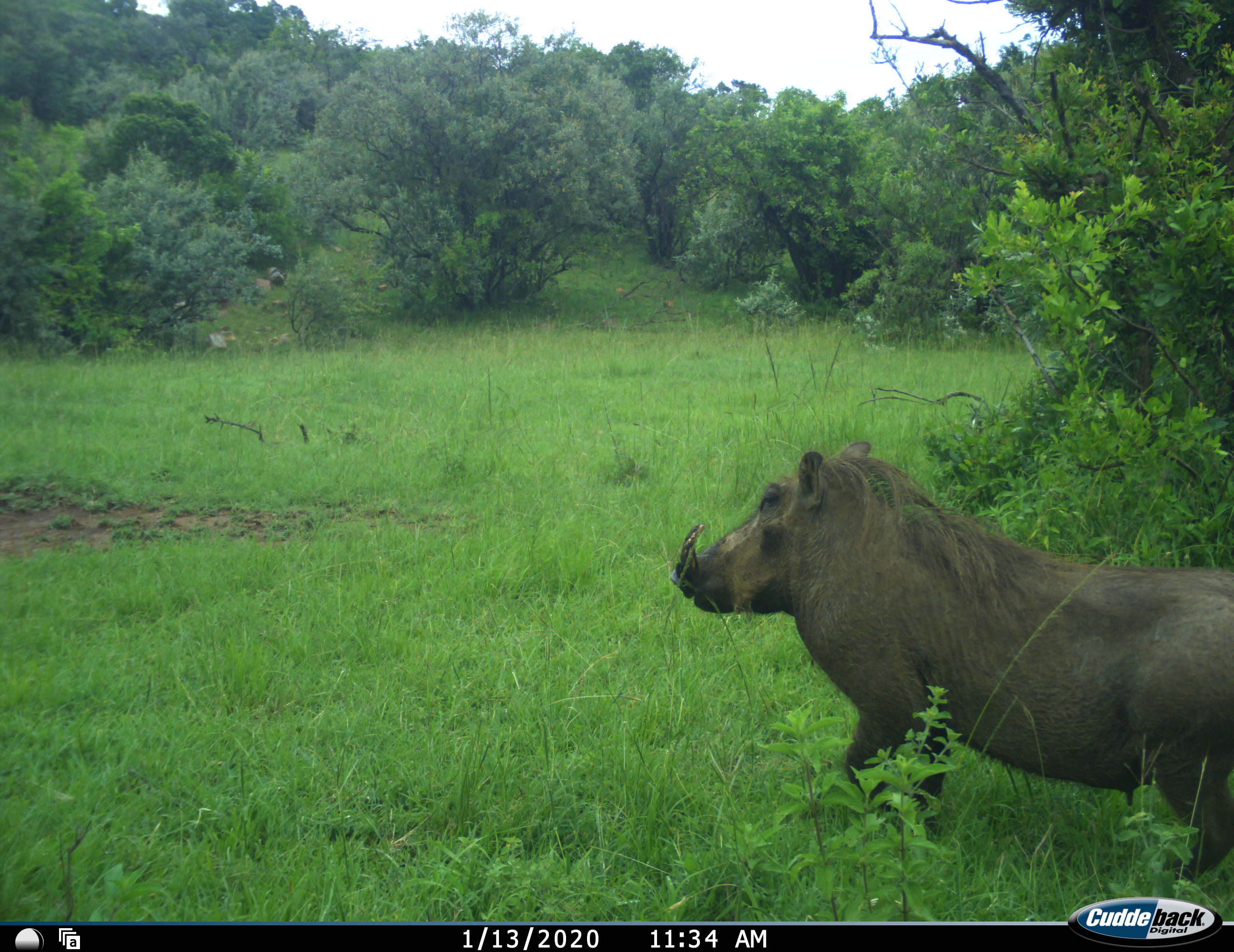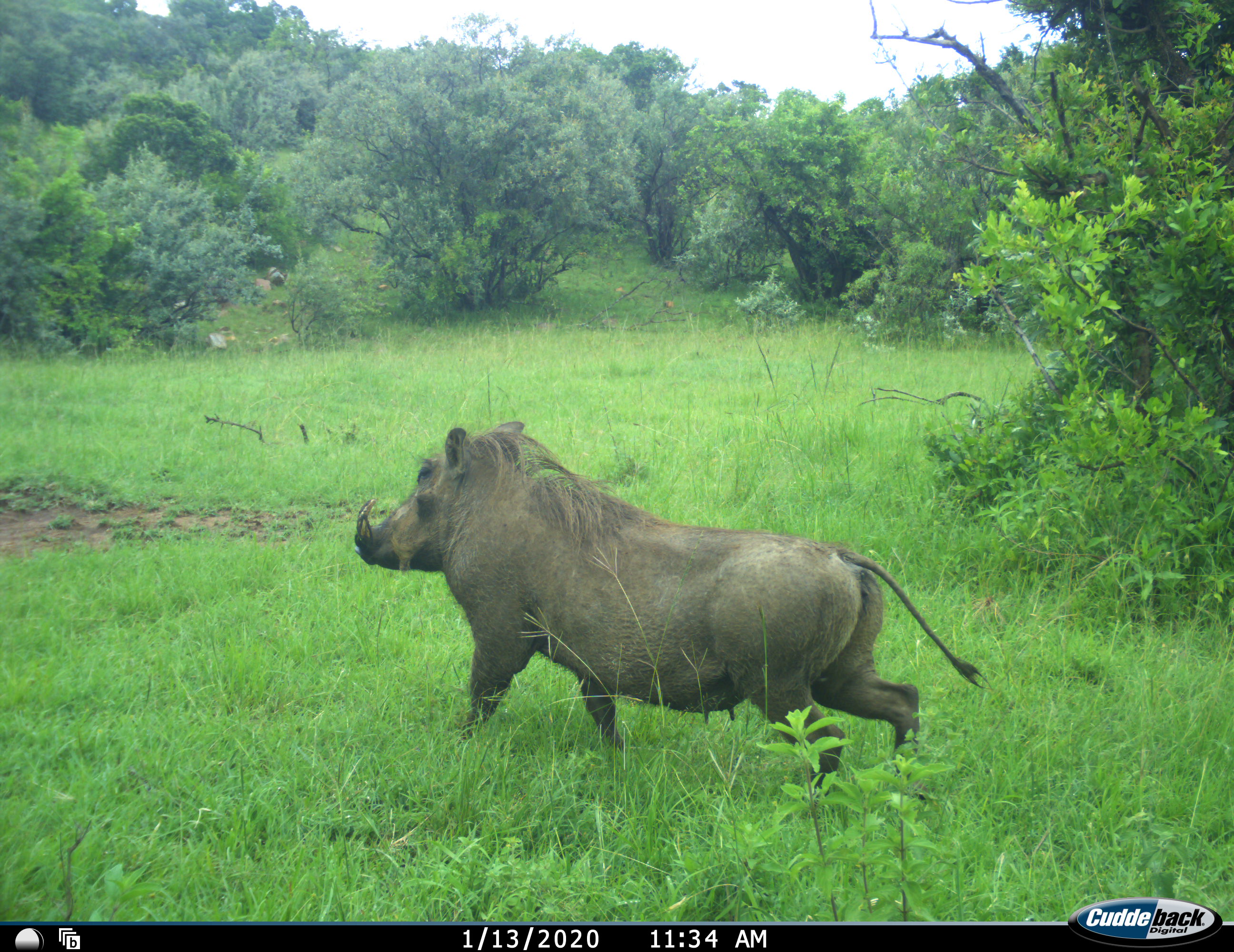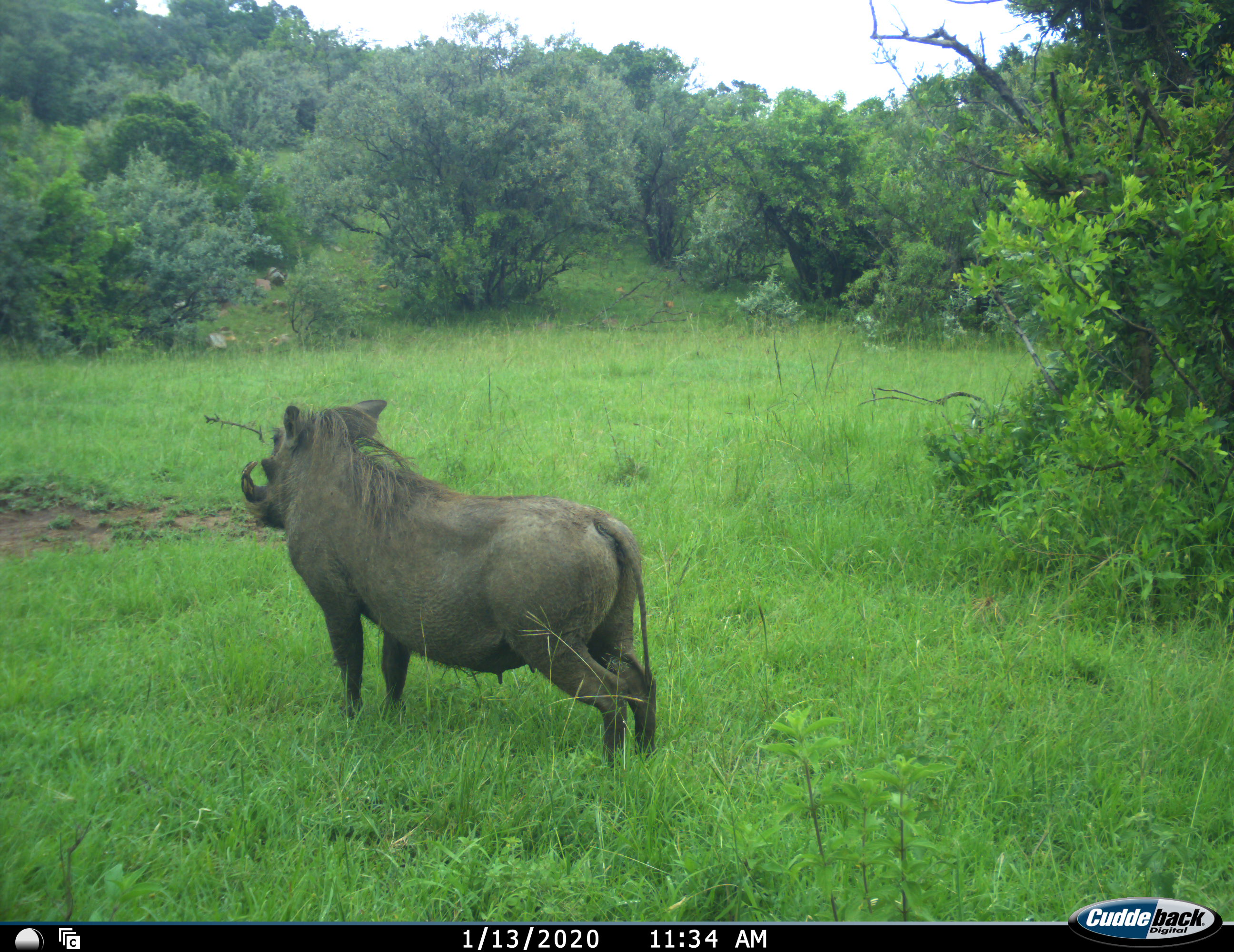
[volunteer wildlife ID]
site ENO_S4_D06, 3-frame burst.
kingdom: Animalia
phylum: Chordata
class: Mammalia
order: Artiodactyla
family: Suidae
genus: Phacochoerus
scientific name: Phacochoerus africanus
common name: warthog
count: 1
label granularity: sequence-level